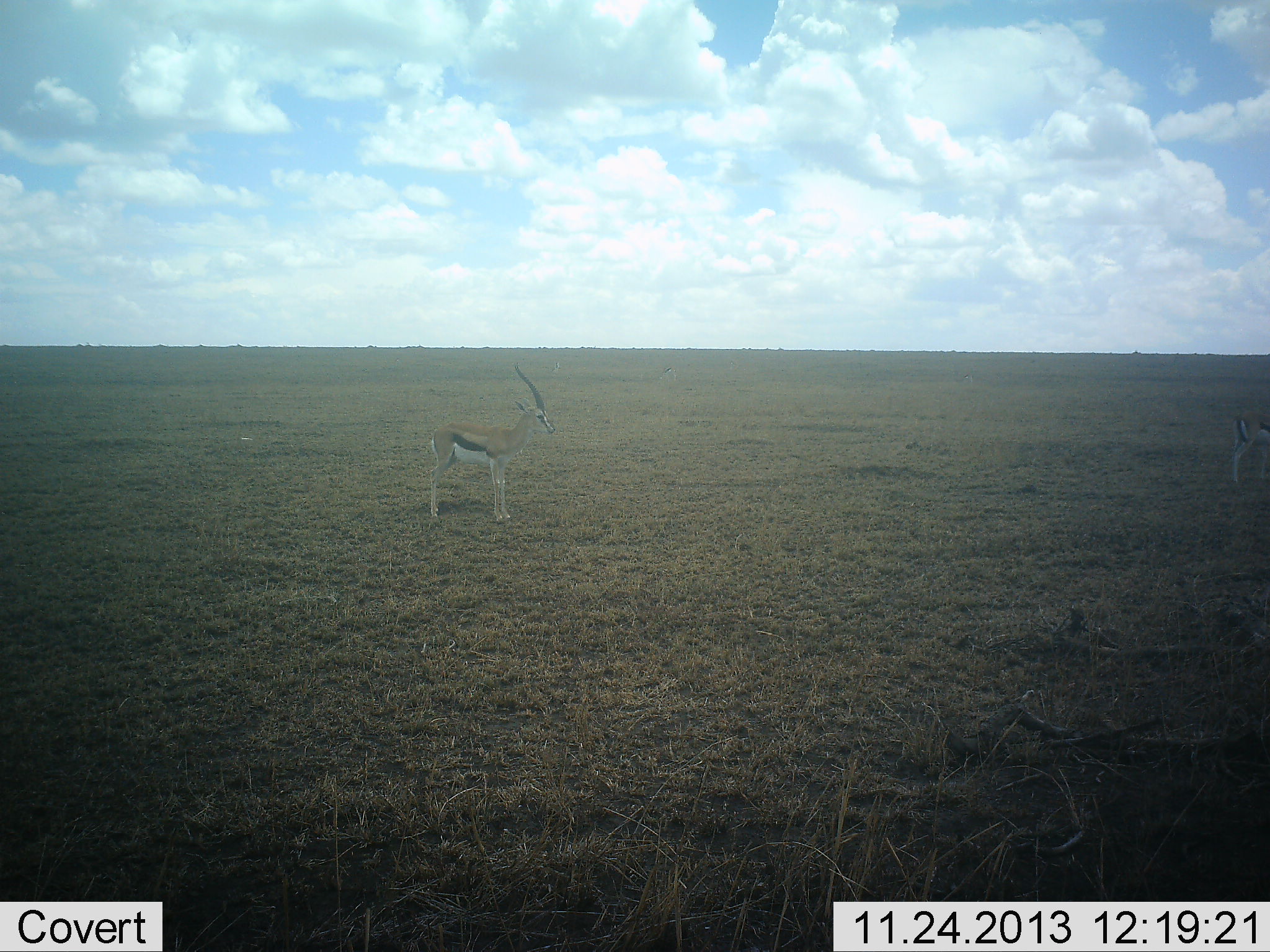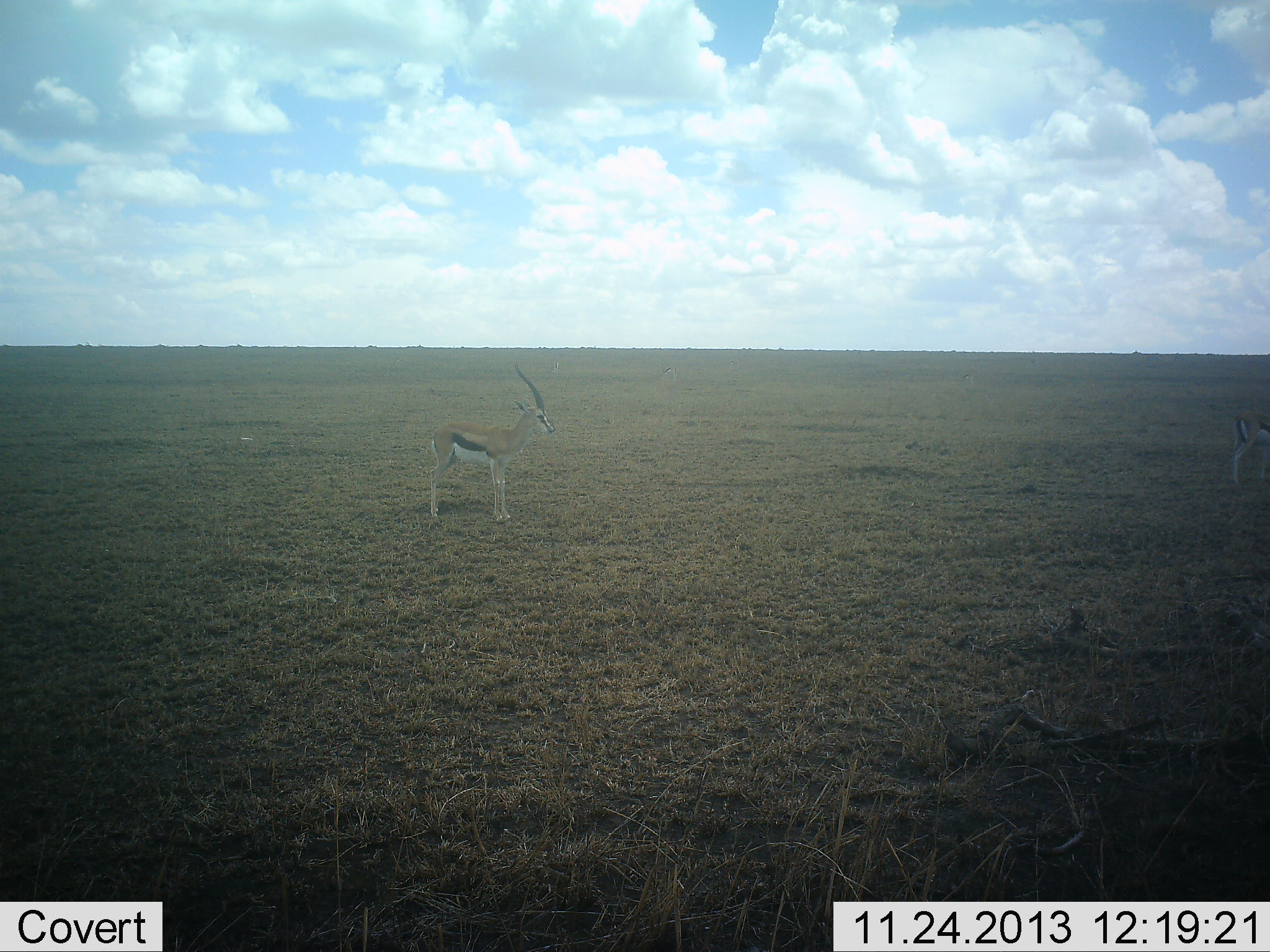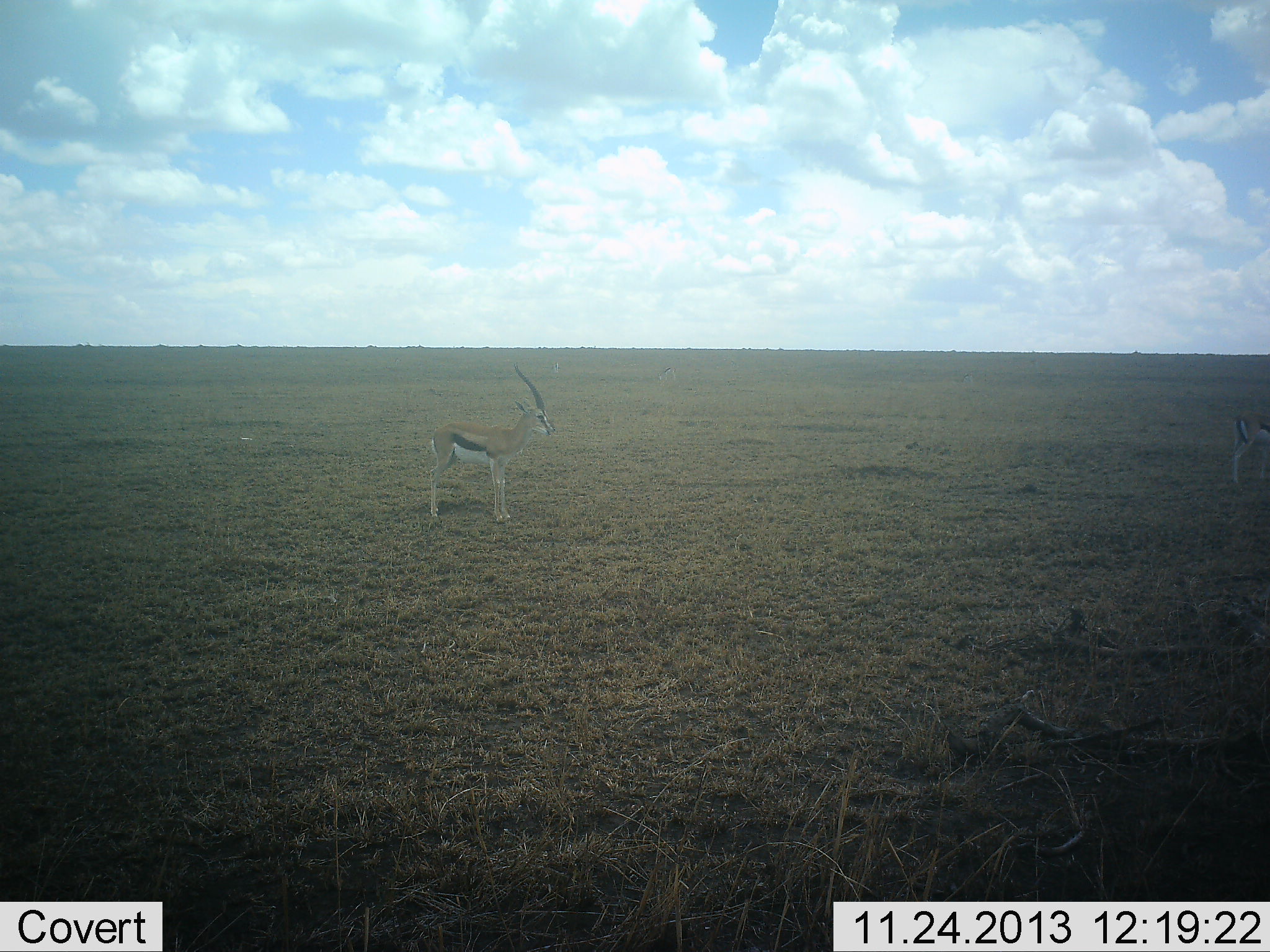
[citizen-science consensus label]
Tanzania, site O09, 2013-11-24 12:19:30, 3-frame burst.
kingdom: Animalia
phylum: Chordata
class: Mammalia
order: Artiodactyla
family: Bovidae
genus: Eudorcas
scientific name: Eudorcas thomsonii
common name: thomson's gazelle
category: gazellethomsons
Gazellethomsons (thomson's gazelle) (Eudorcas thomsonii), count 1. Behavior (volunteer vote fractions): standing 100%, resting 0%, moving 0%, interacting 0%. Young present (vote fraction): 0%. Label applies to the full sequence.